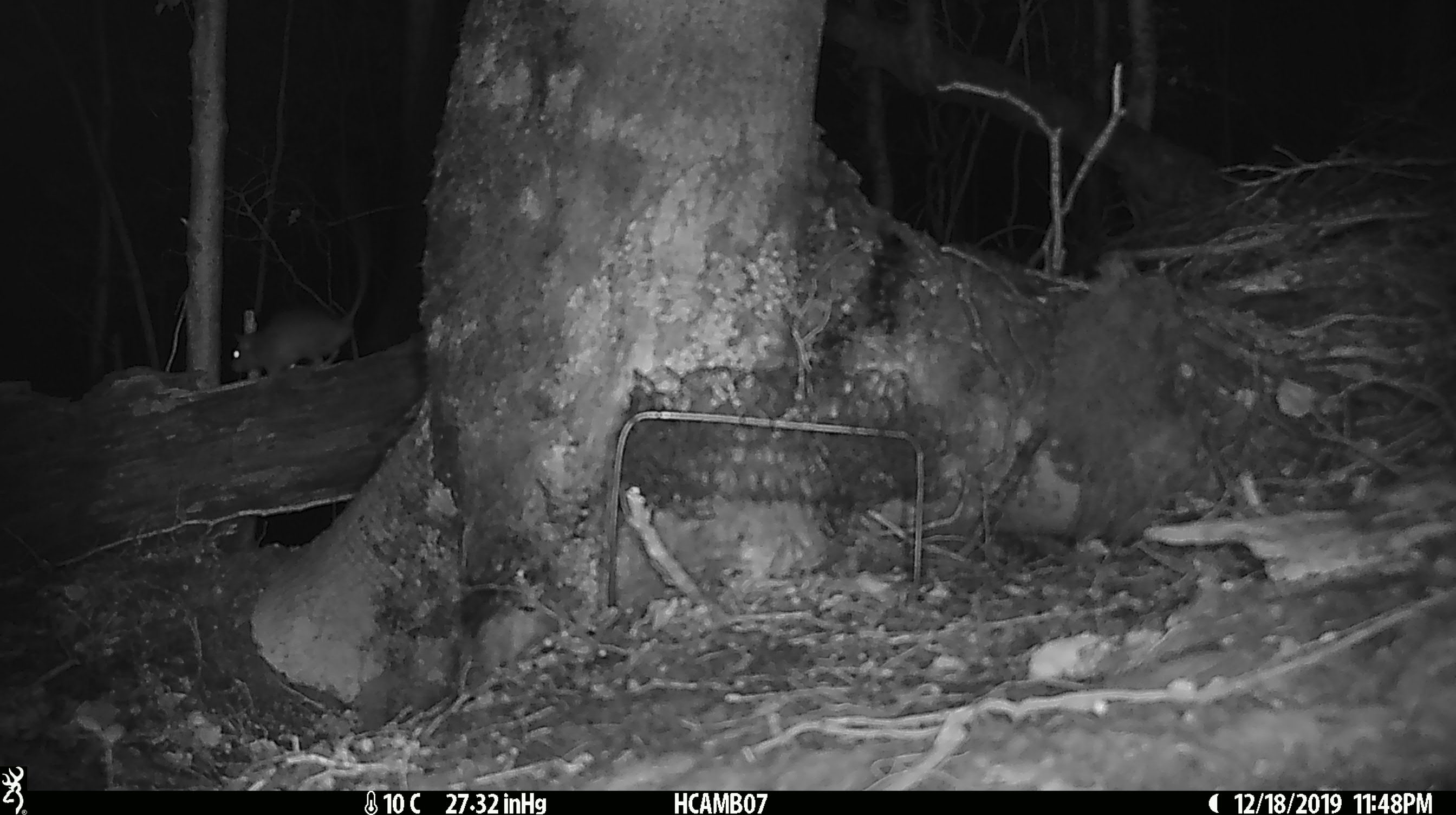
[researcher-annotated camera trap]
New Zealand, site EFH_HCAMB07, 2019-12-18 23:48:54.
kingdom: Animalia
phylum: Chordata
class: Mammalia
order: Rodentia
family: Muridae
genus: Mus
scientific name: Mus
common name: mouse